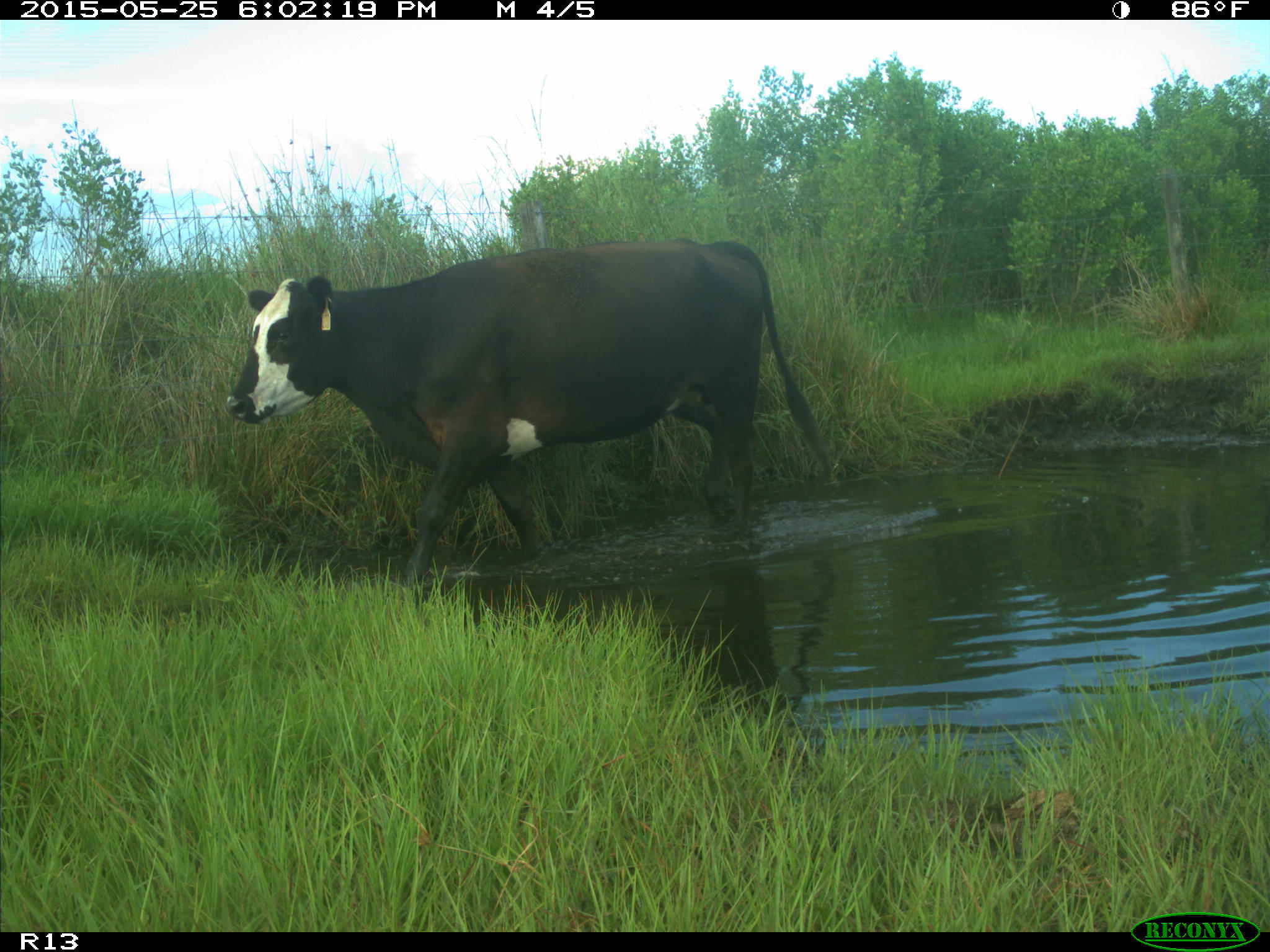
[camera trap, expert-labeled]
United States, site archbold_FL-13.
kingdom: Animalia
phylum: Chordata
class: Mammalia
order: Artiodactyla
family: Bovidae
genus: Bos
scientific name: Bos taurus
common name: domestic cow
Bos taurus (domestic cow).